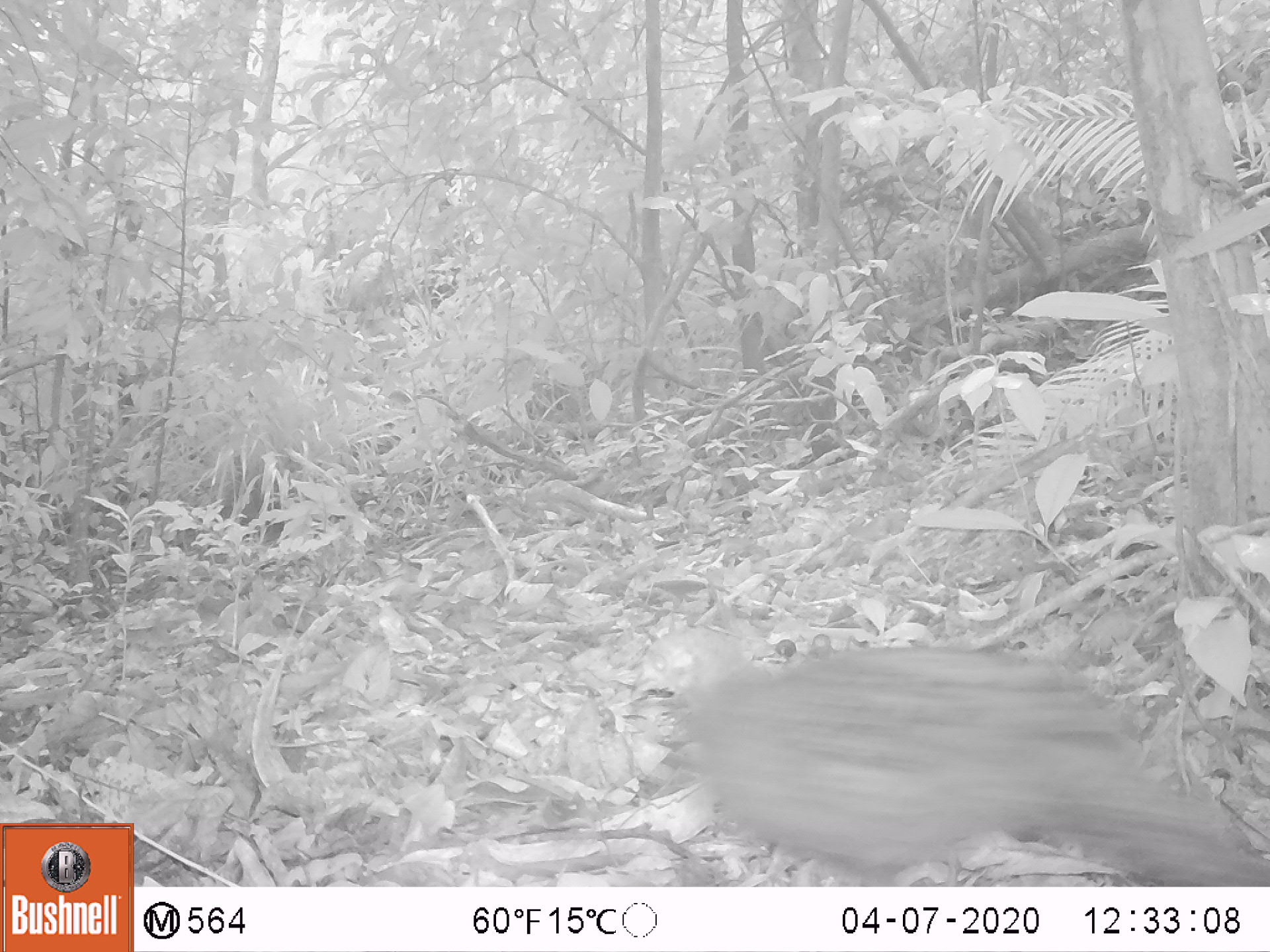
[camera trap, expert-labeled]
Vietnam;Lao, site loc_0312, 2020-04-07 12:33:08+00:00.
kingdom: Animalia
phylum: Chordata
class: Aves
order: Galliformes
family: Phasianidae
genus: Polyplectron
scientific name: Polyplectron bicalcaratum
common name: gray peacock-pheasant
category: grey peacock pheasant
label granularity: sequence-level